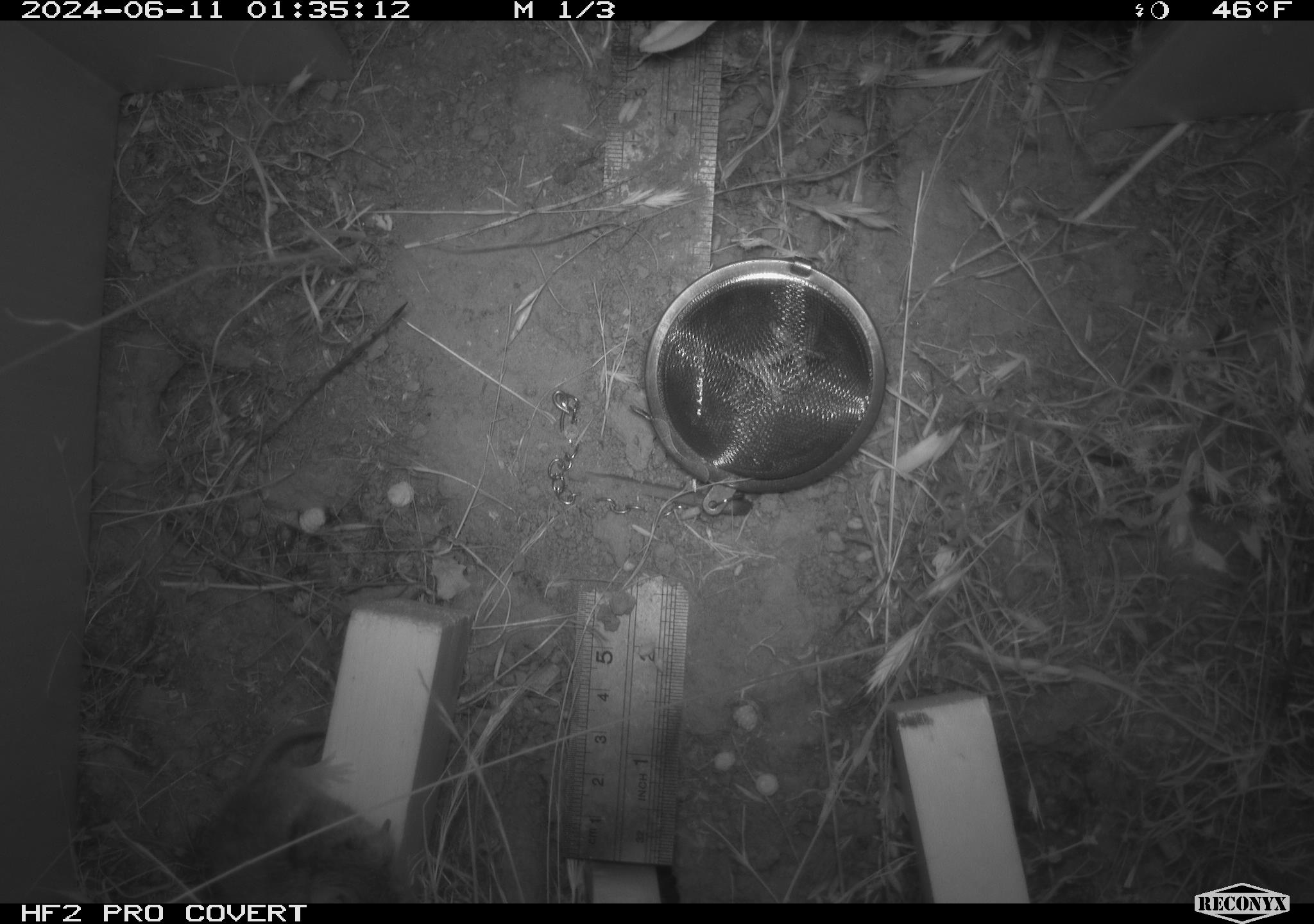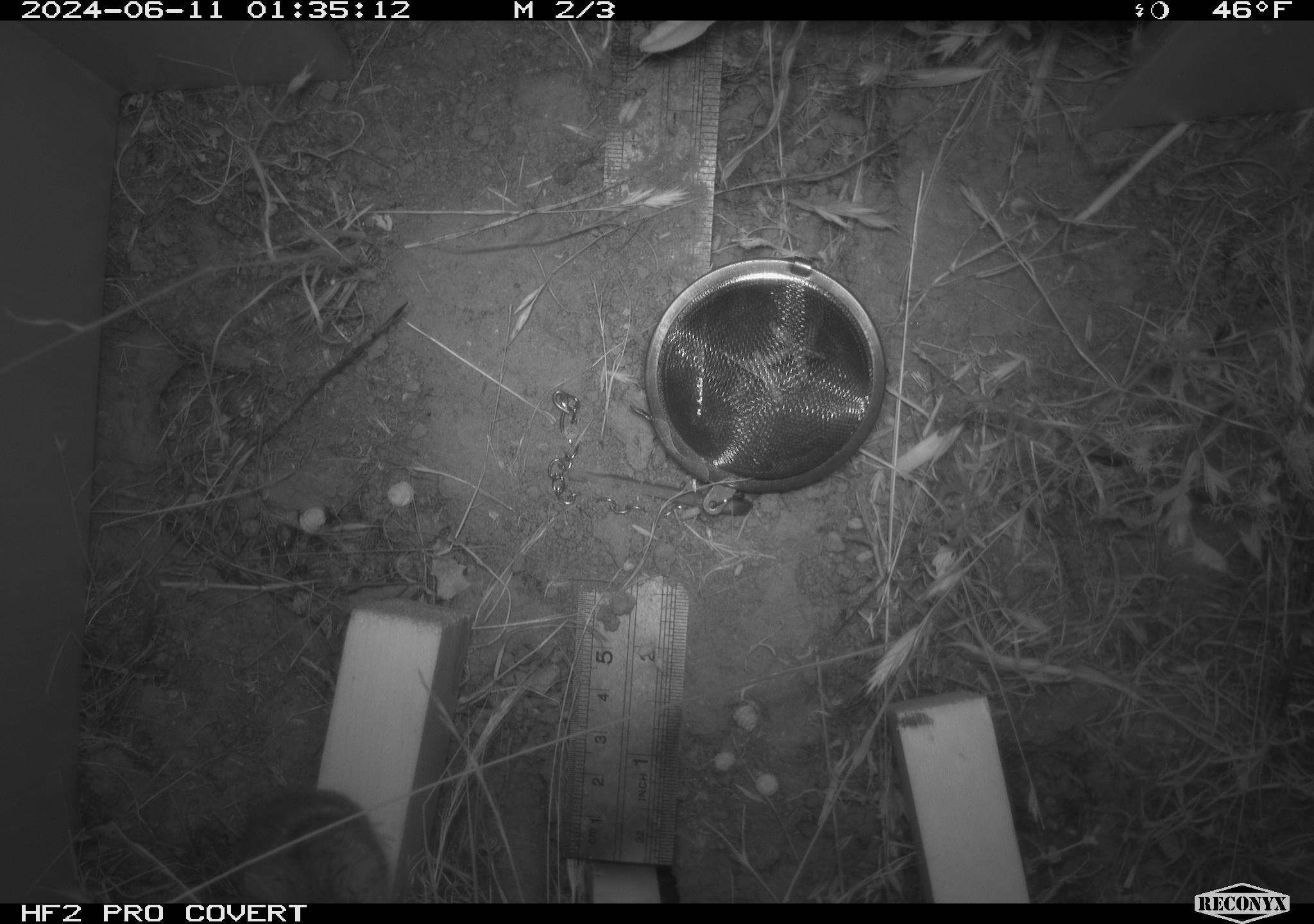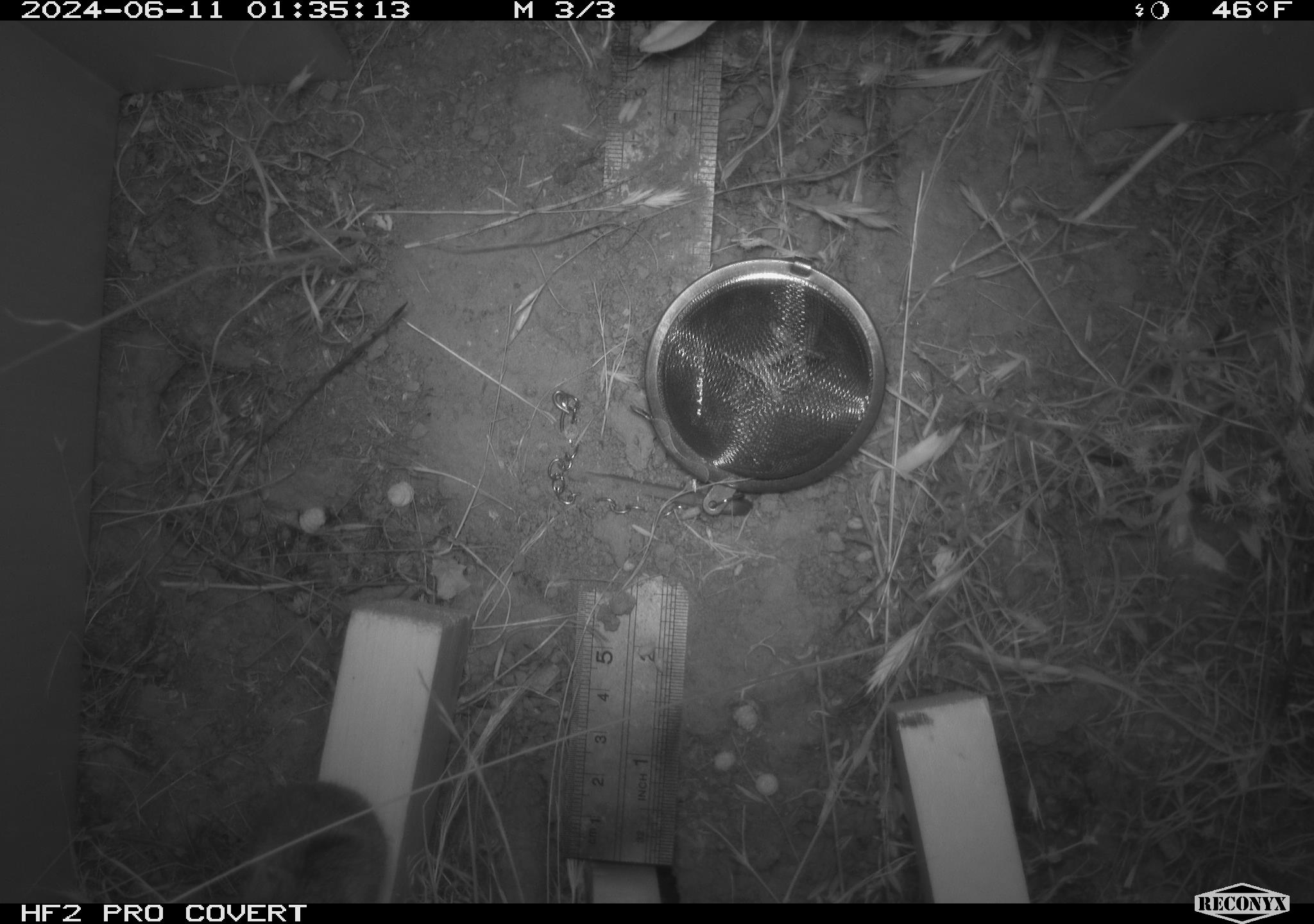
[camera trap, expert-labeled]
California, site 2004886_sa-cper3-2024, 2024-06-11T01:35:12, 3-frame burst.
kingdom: Animalia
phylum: Chordata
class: Mammalia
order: Rodentia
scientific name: Rodentia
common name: rodent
Rodent (Rodentia).